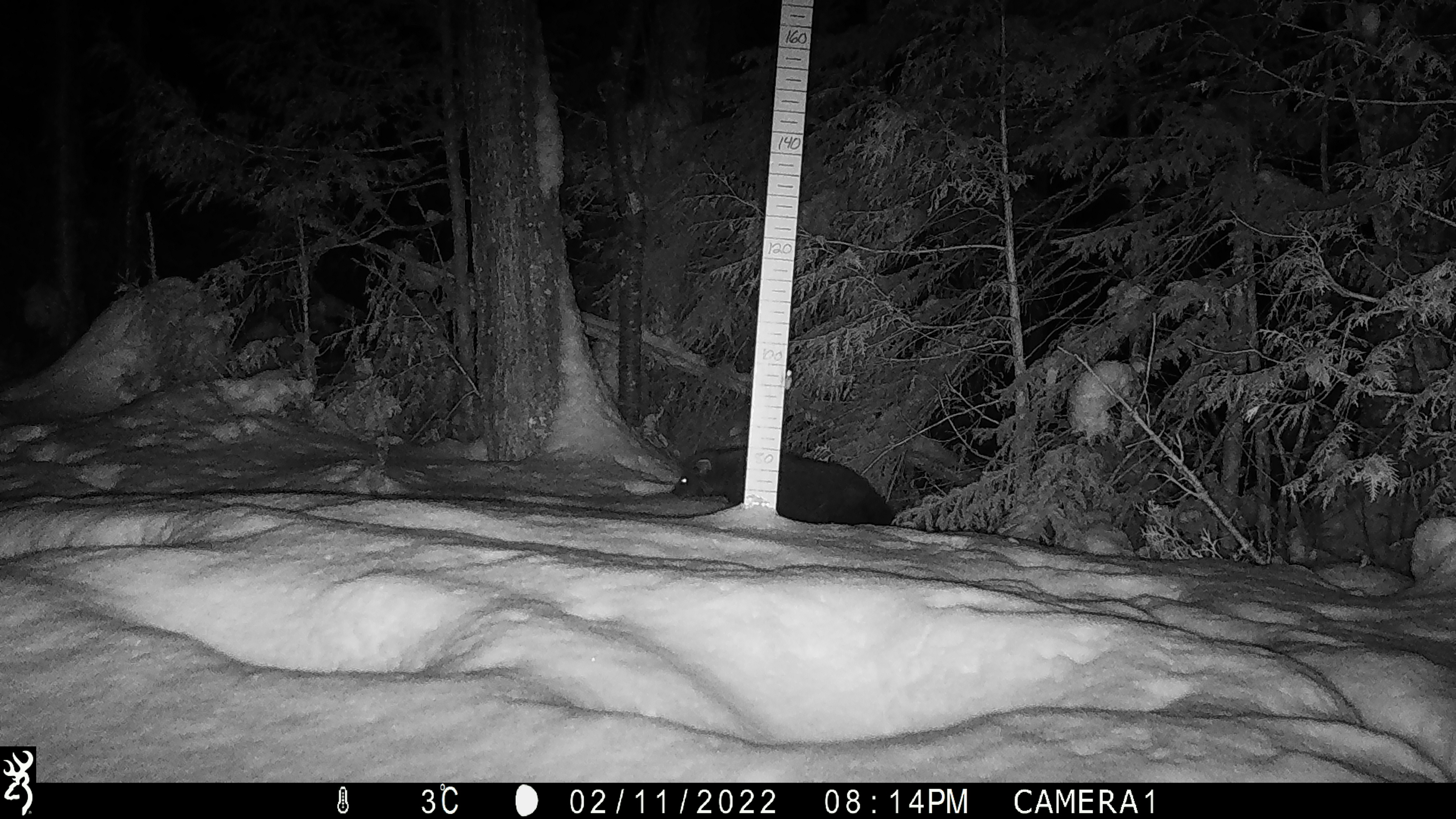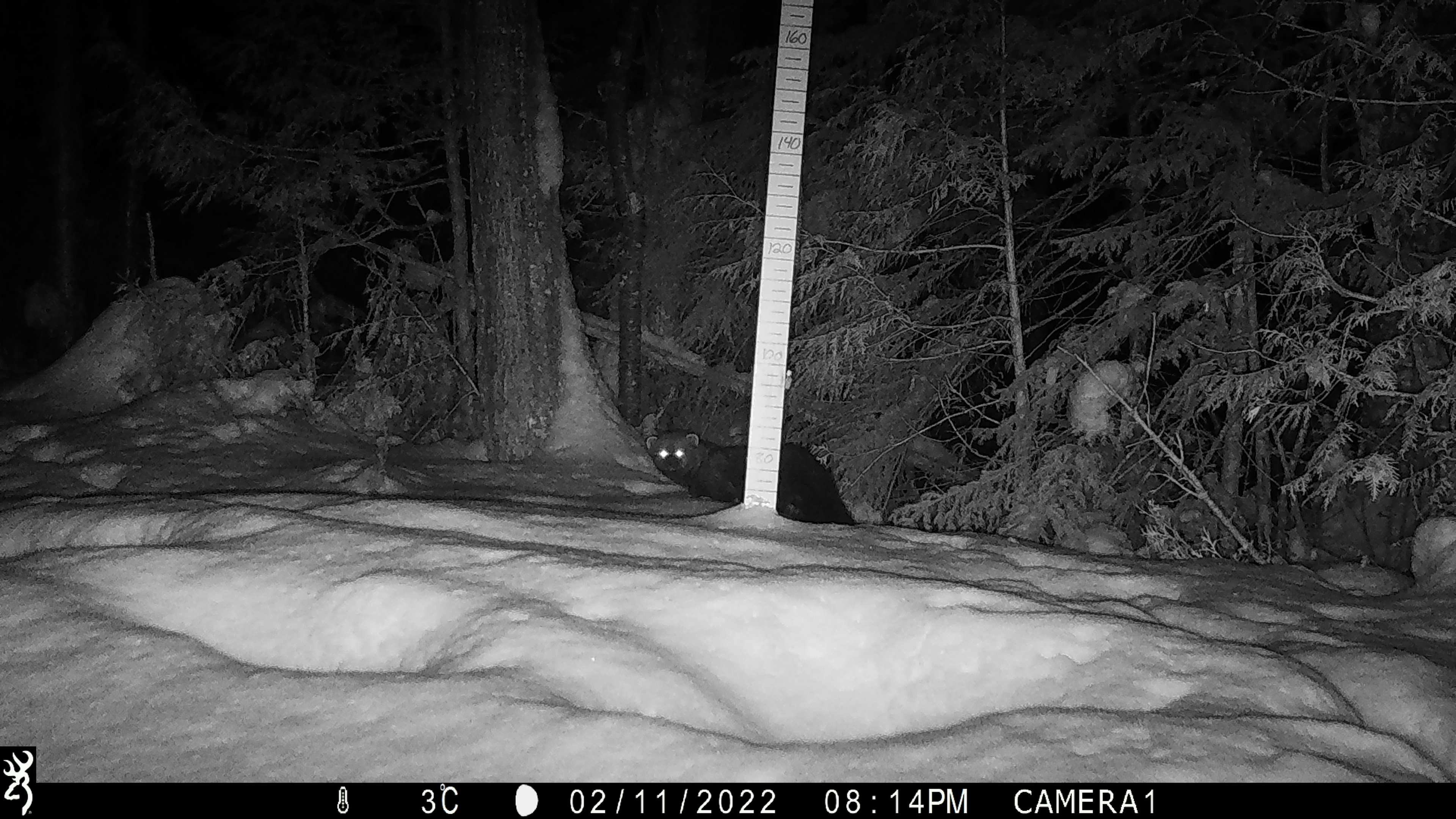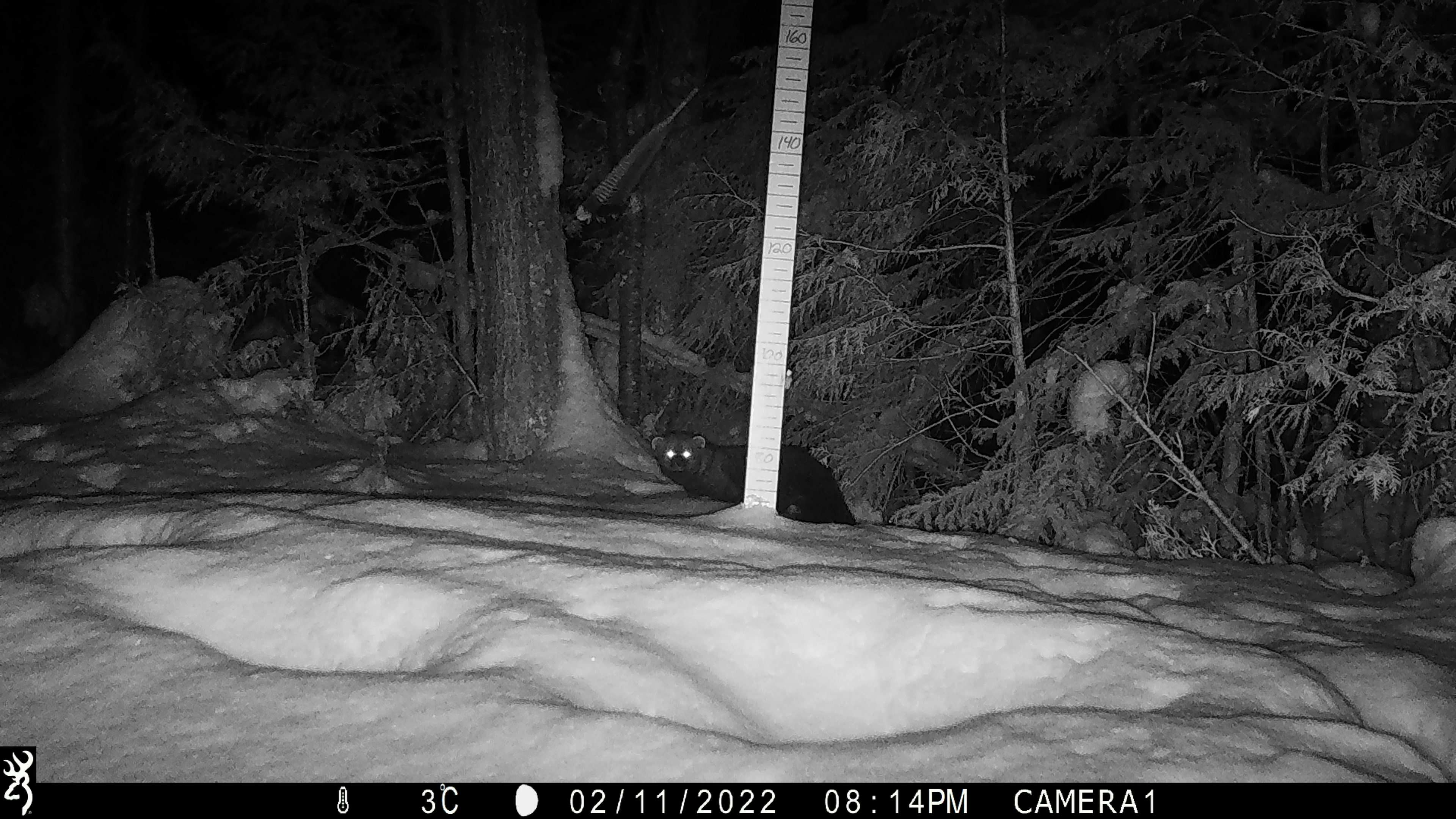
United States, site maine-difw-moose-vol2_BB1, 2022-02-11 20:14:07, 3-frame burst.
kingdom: Animalia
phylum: Chordata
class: Mammalia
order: Carnivora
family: Mustelidae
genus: Pekania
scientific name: Pekania pennanti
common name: fisher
Fisher (Pekania pennanti).